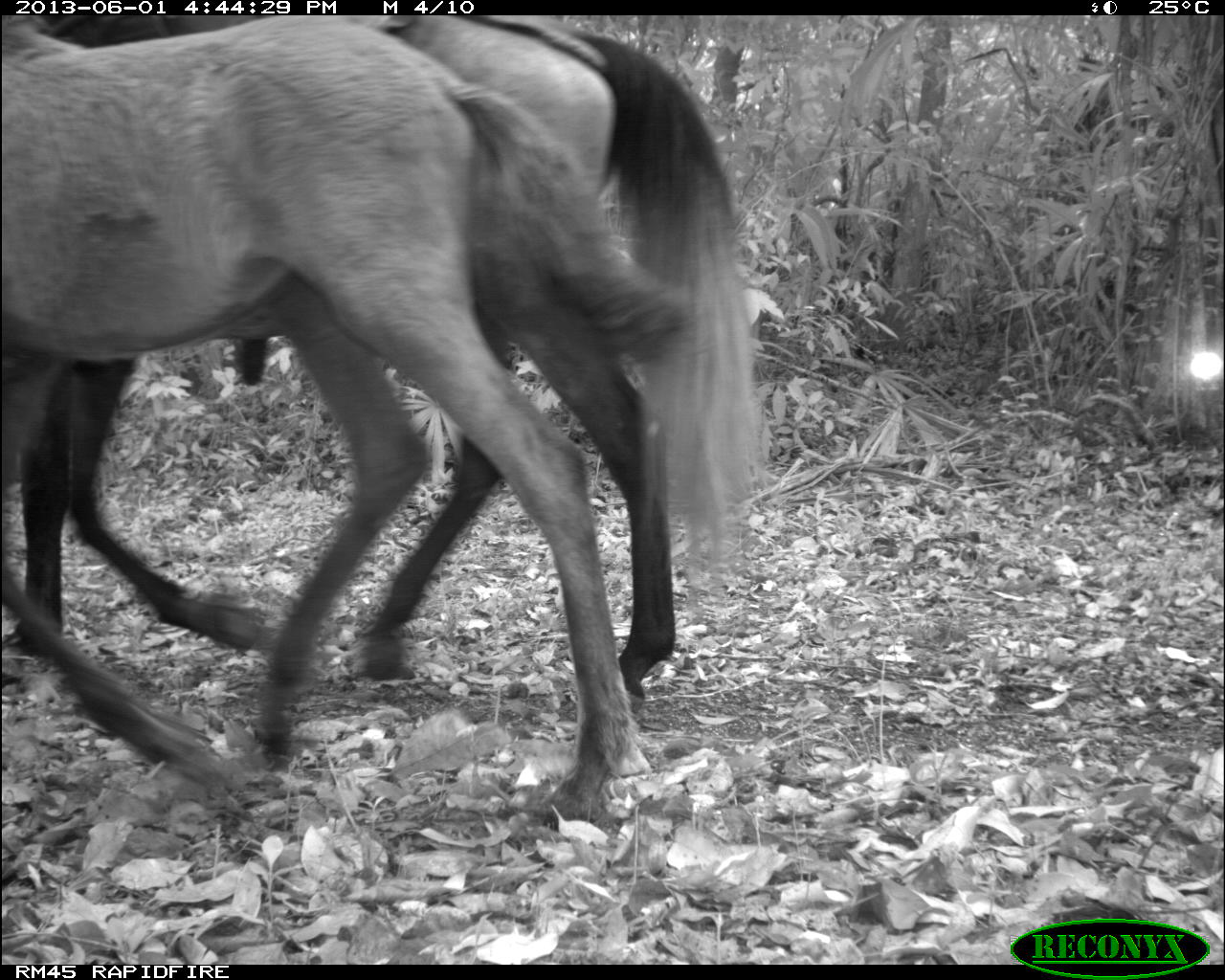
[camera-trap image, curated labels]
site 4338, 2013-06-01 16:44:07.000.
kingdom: Animalia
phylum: Chordata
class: Mammalia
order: Perissodactyla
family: Equidae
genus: Equus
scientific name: Equus ferus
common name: wild horse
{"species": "Equus ferus (wild horse)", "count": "2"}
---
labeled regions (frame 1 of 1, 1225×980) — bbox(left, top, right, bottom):
equus ferus: bbox(1, 15, 693, 821); bbox(0, 14, 766, 701)